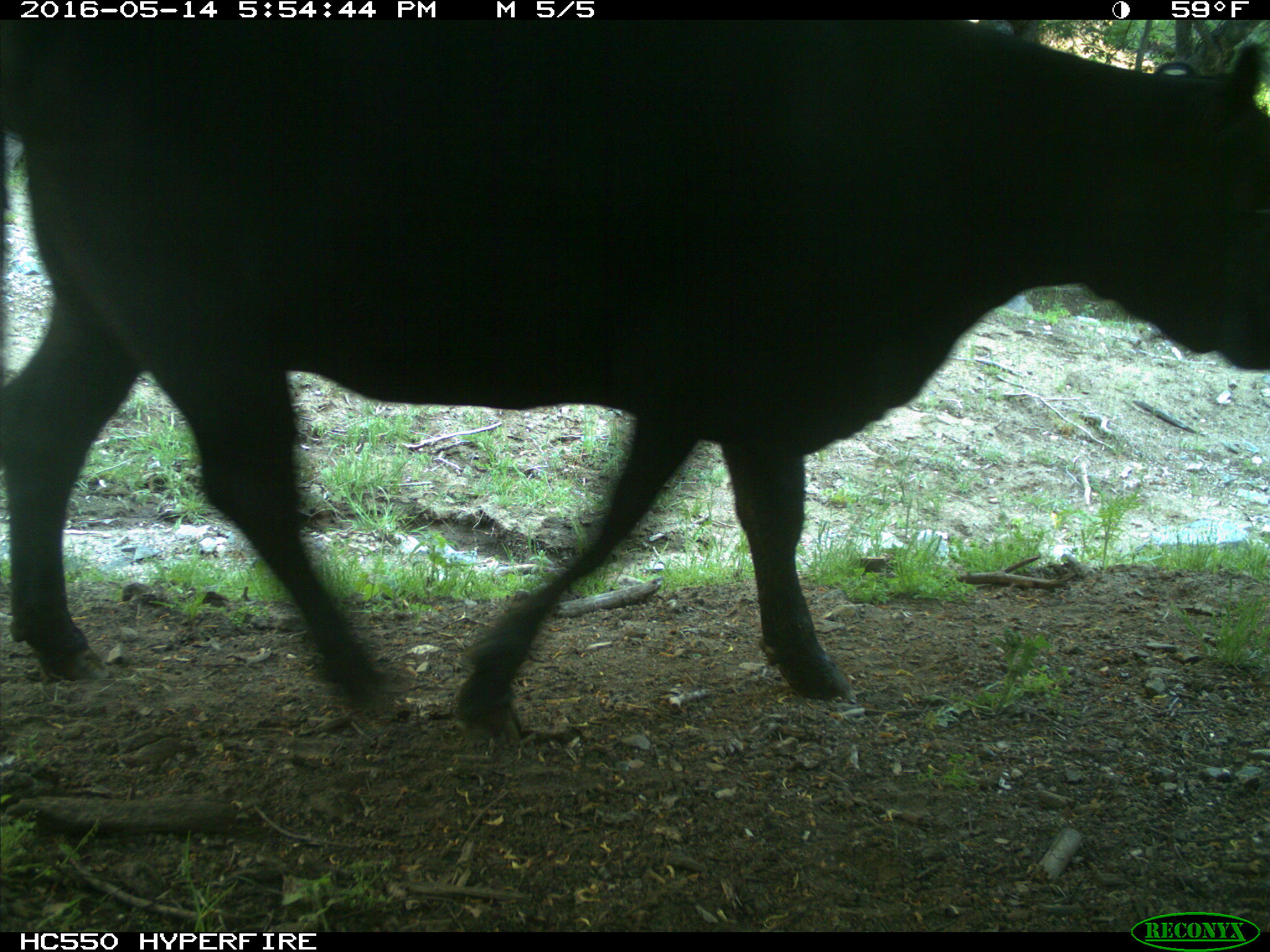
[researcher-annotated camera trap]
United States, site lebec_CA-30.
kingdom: Animalia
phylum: Chordata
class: Mammalia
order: Artiodactyla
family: Bovidae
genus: Bos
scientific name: Bos taurus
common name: domestic cow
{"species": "Bos taurus (domestic cow)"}